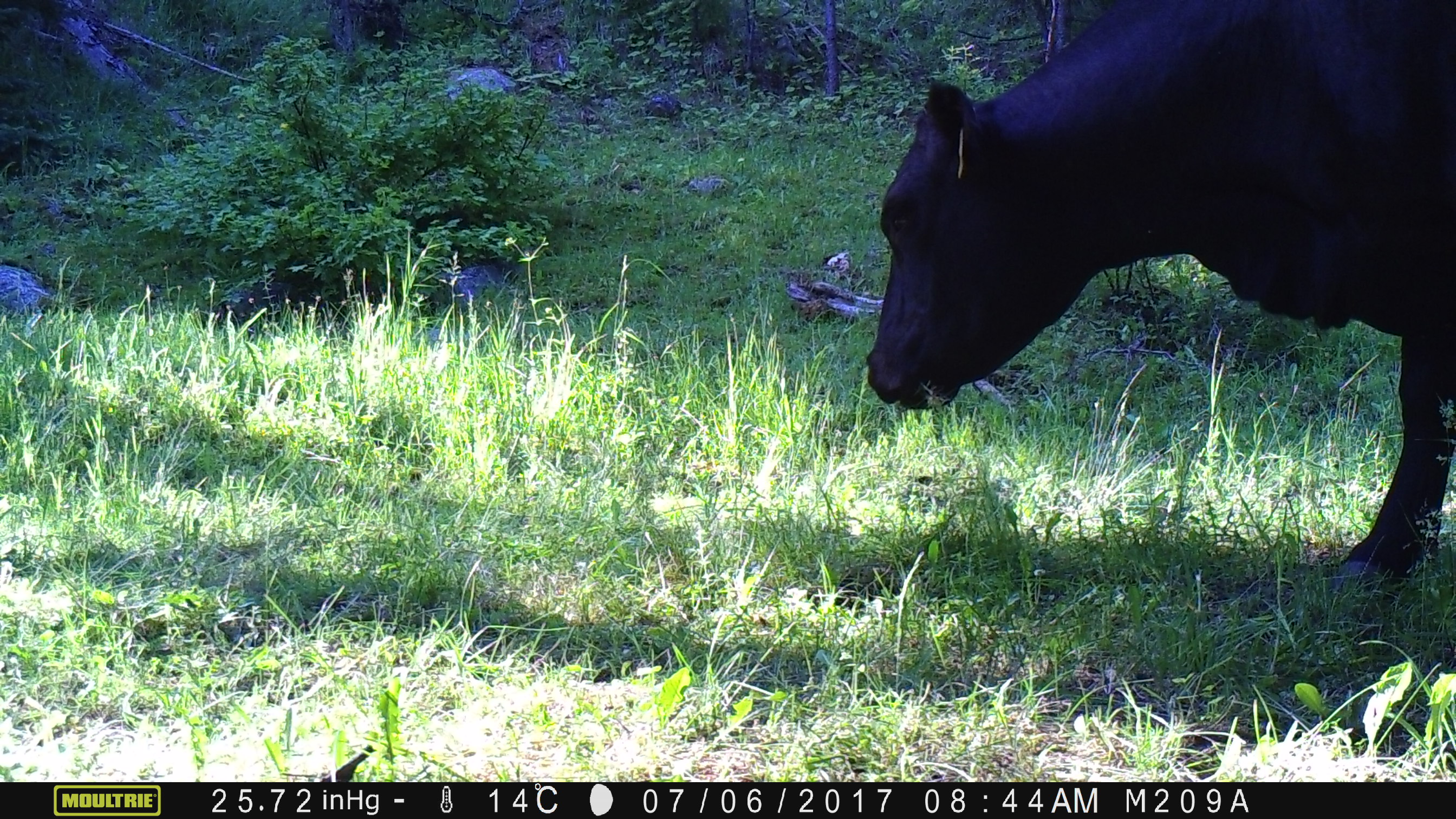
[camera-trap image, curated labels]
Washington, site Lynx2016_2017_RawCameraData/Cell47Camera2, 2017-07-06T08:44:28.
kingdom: Animalia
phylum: Chordata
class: Mammalia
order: Artiodactyla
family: Bovidae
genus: Bos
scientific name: Bos taurus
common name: domestic cattle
Domestic cattle (Bos taurus). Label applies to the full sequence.